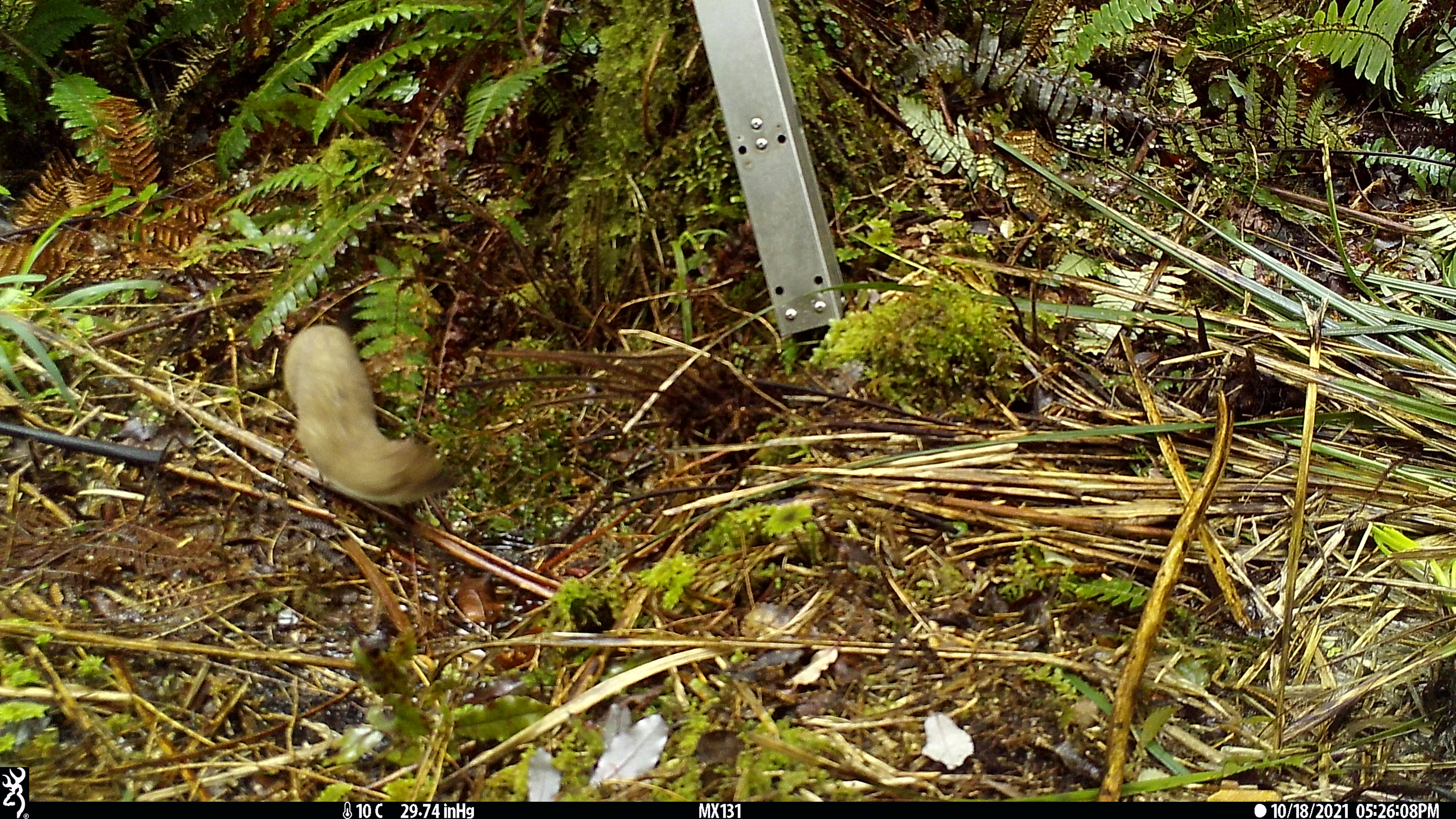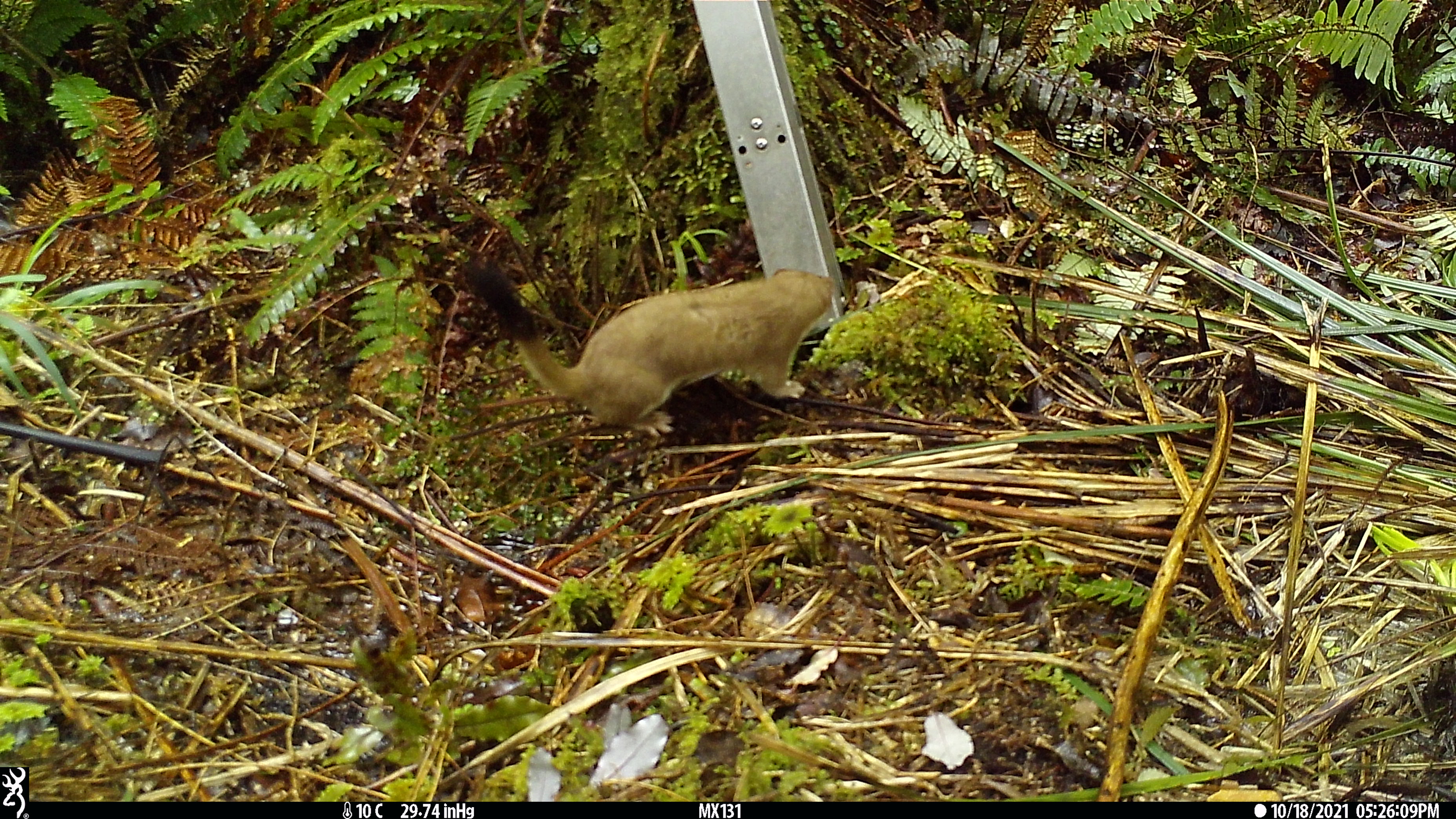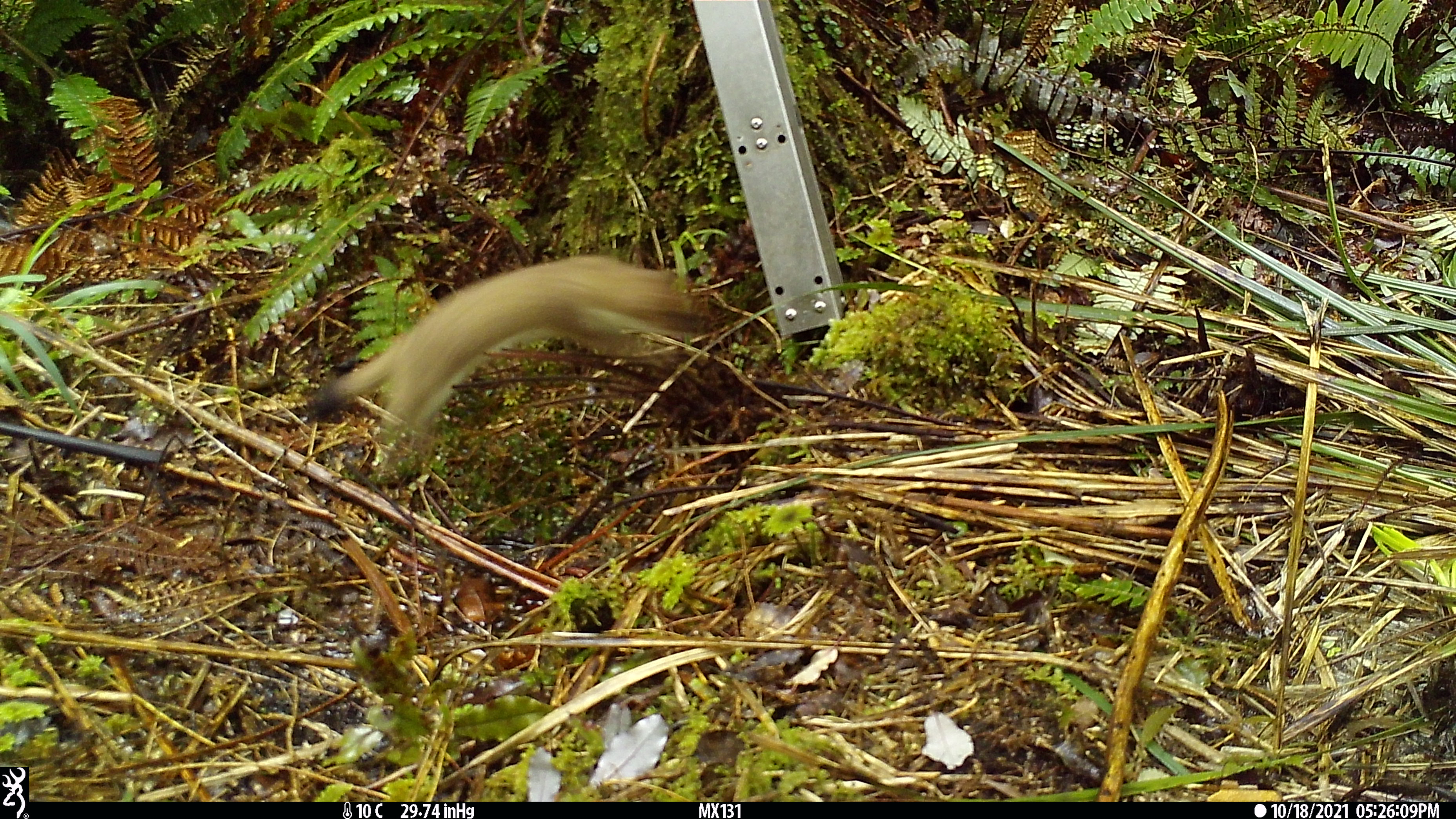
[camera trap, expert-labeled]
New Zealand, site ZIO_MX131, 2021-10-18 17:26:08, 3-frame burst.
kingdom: Animalia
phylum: Chordata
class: Mammalia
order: Carnivora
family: Mustelidae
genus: Mustela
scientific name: Mustela erminea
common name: stoat